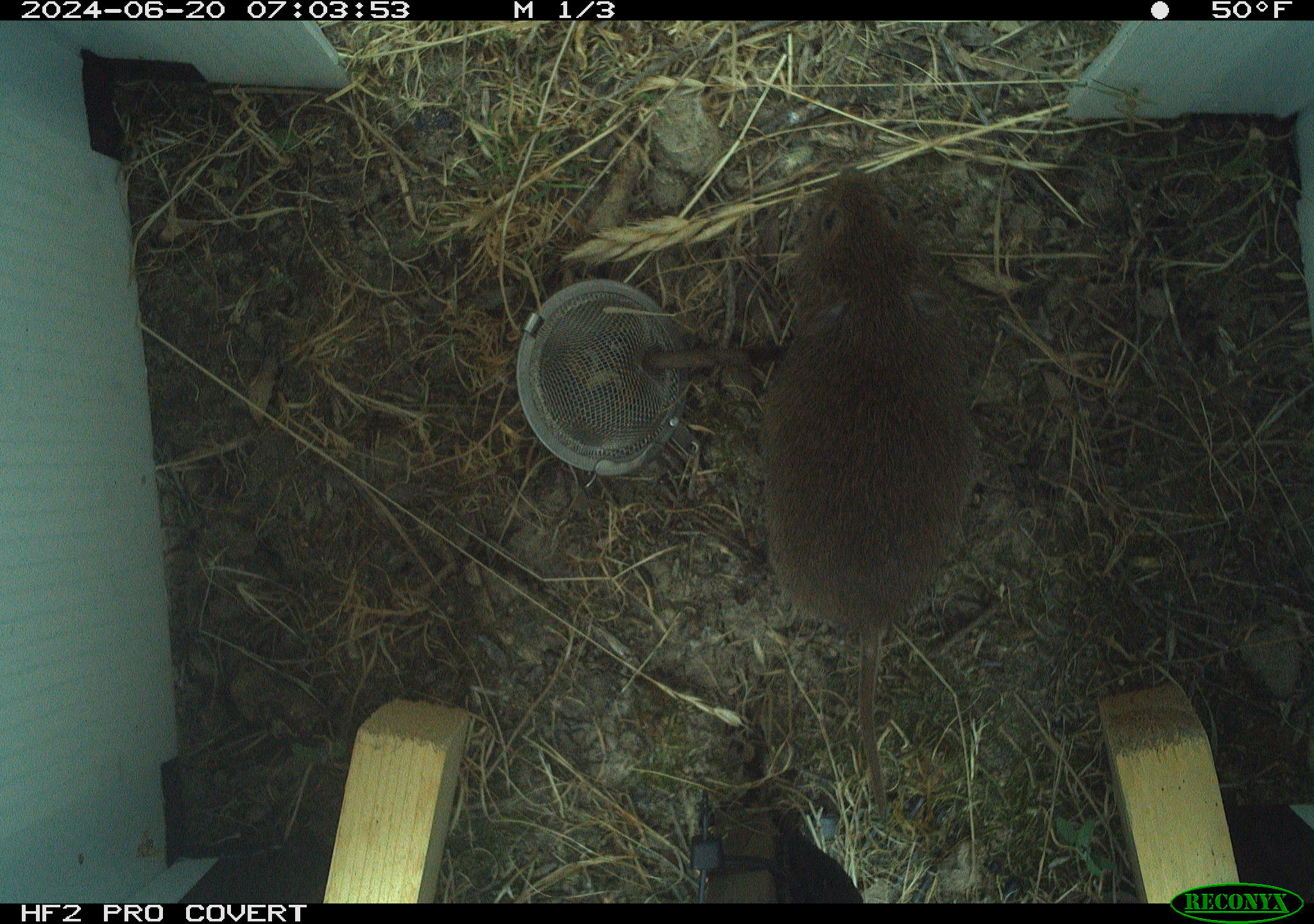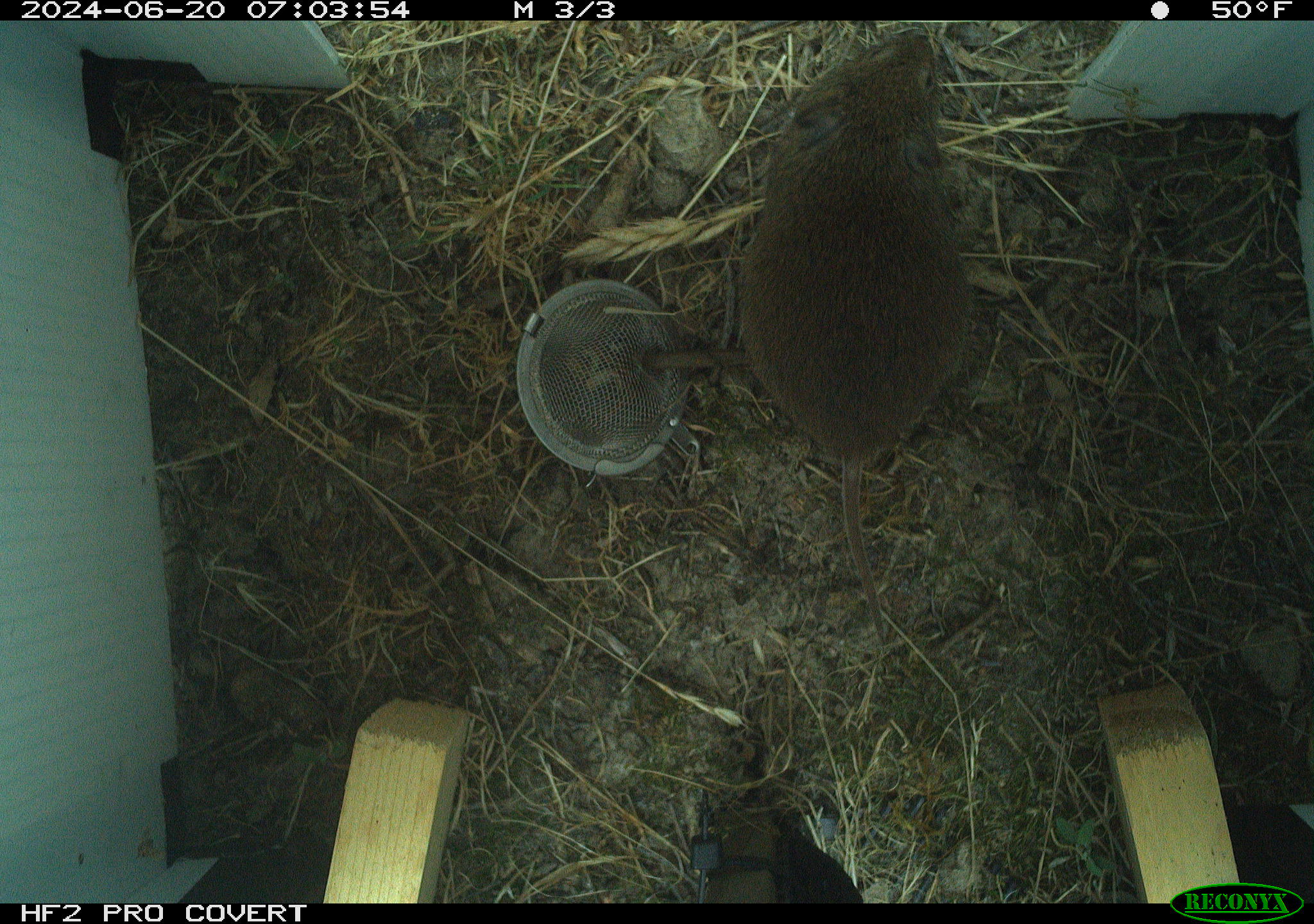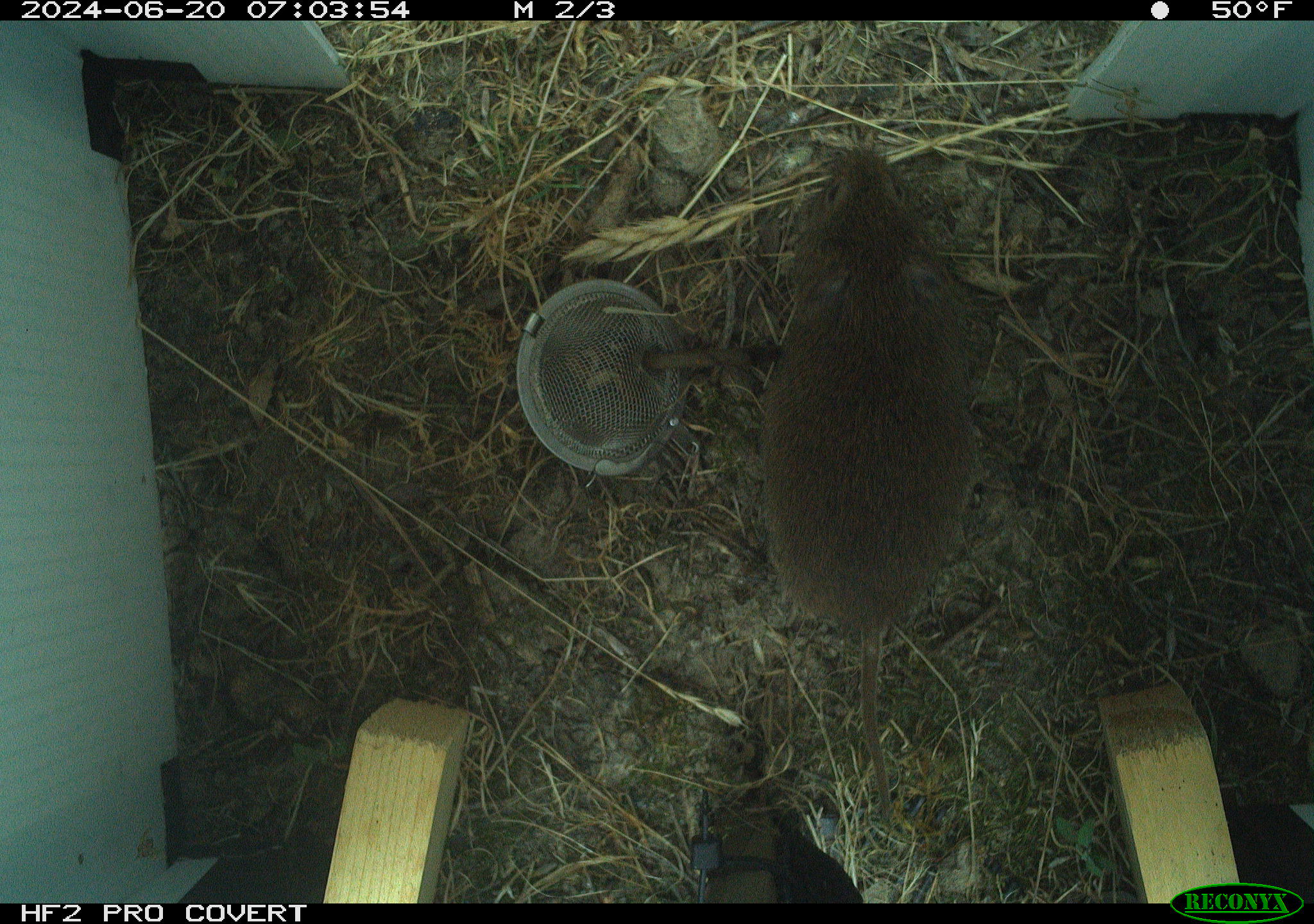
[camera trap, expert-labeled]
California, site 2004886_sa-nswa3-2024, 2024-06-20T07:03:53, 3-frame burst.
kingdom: Animalia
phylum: Chordata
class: Mammalia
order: Rodentia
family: Cricetidae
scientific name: Arvicolinae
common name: voles, lemmings, and muskrats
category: arvicolinae subfamily